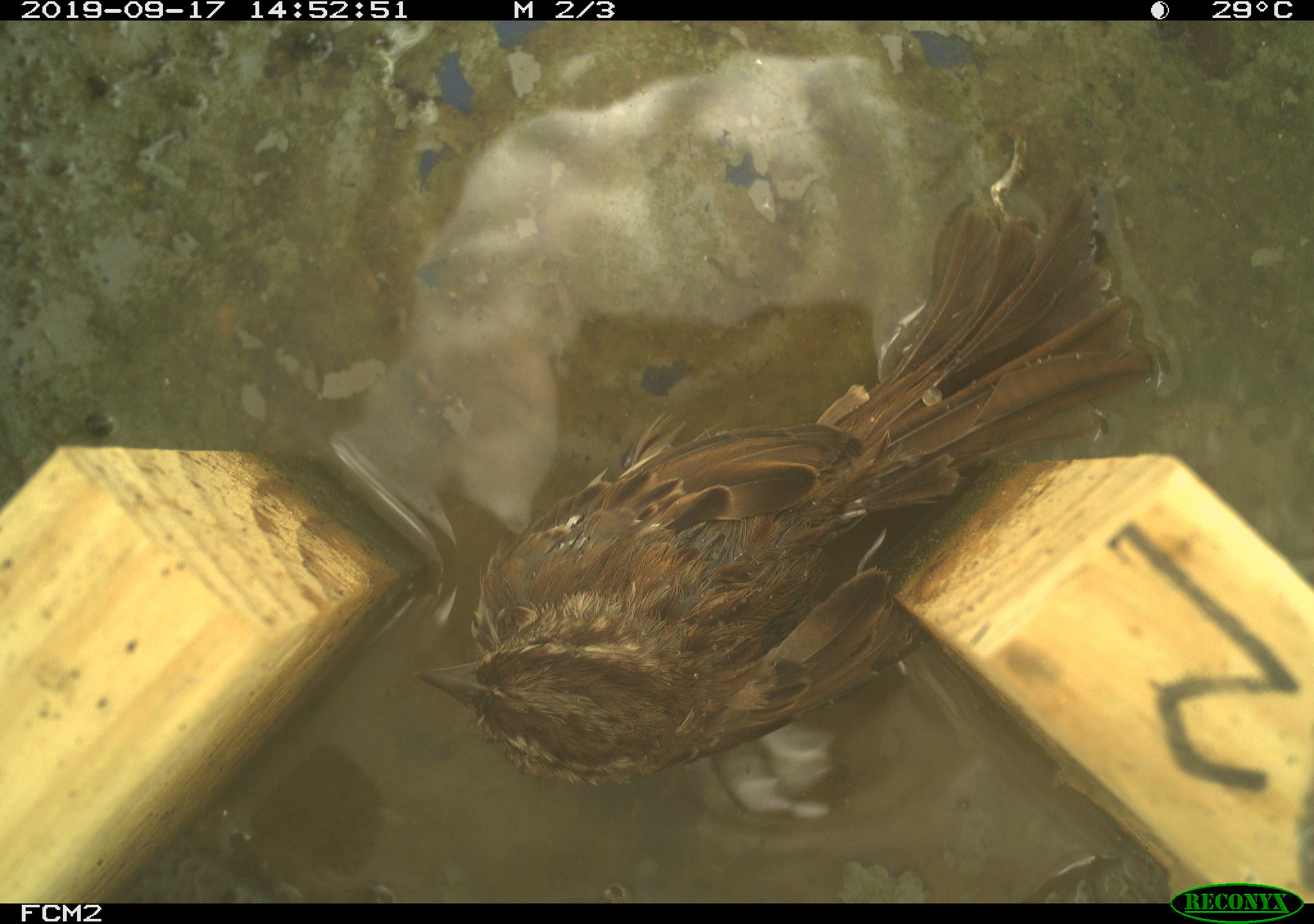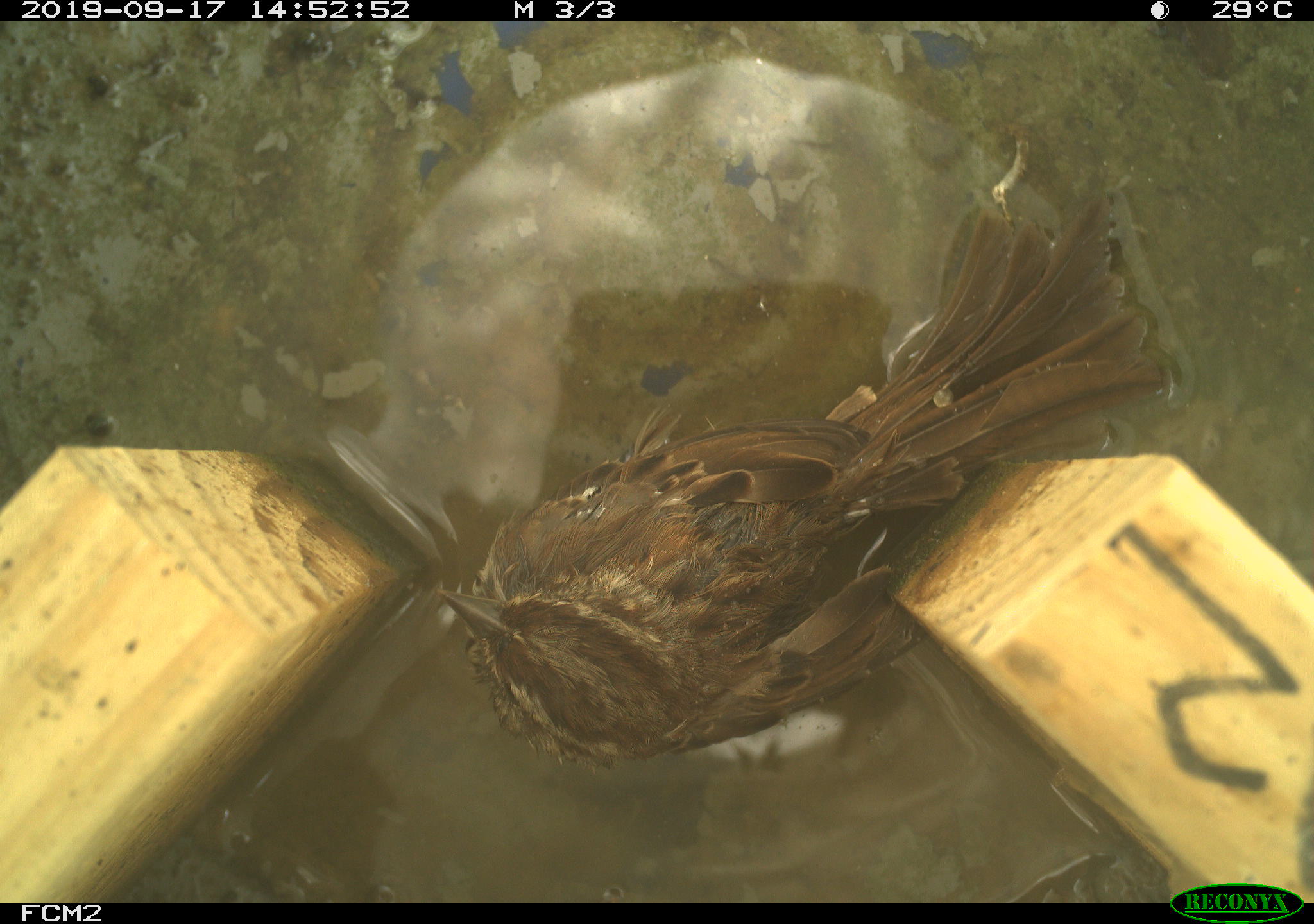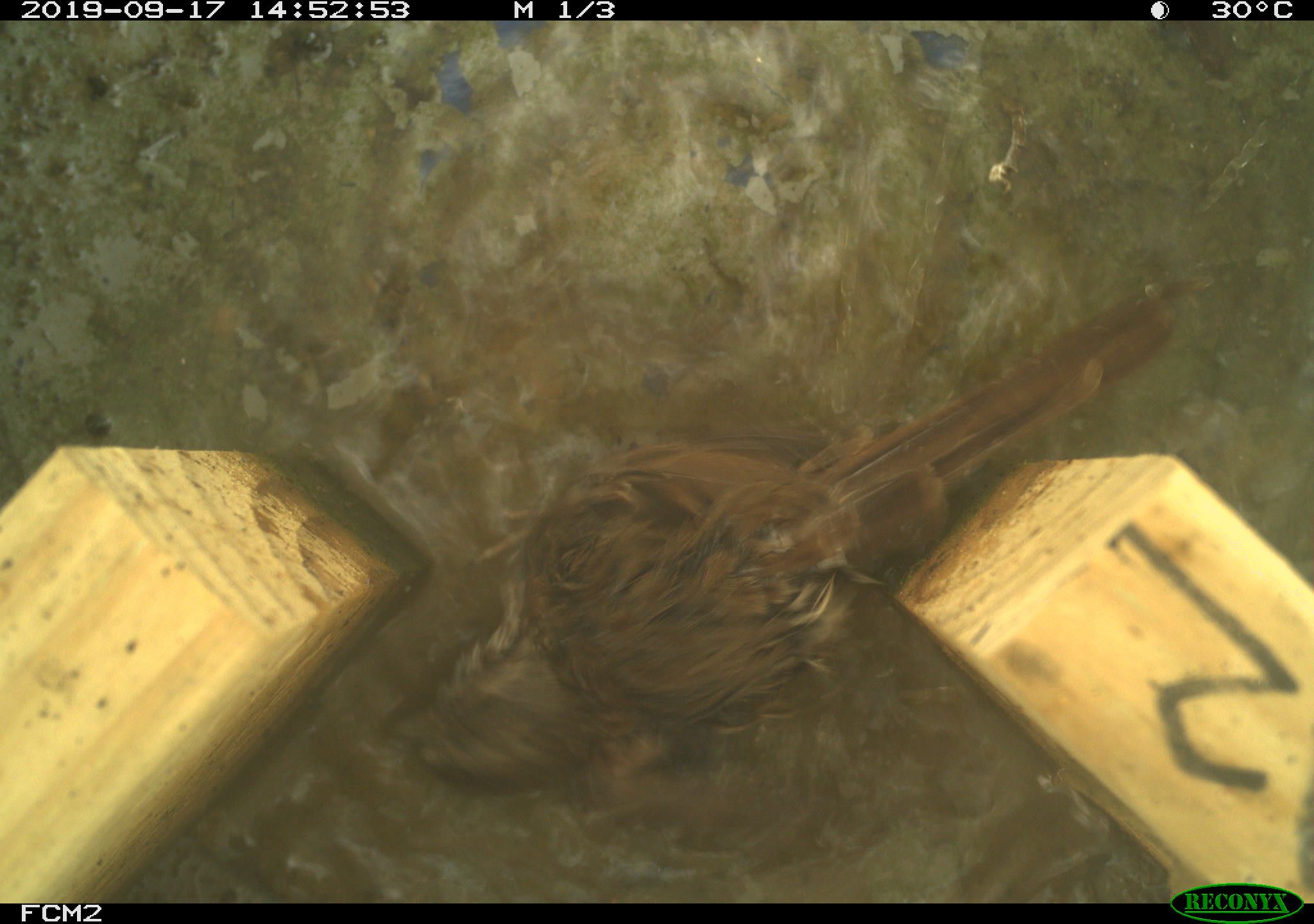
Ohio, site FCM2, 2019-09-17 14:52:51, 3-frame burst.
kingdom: Animalia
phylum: Chordata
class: Aves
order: Passeriformes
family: Passerellidae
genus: Melospiza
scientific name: Melospiza melodia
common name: song sparrow